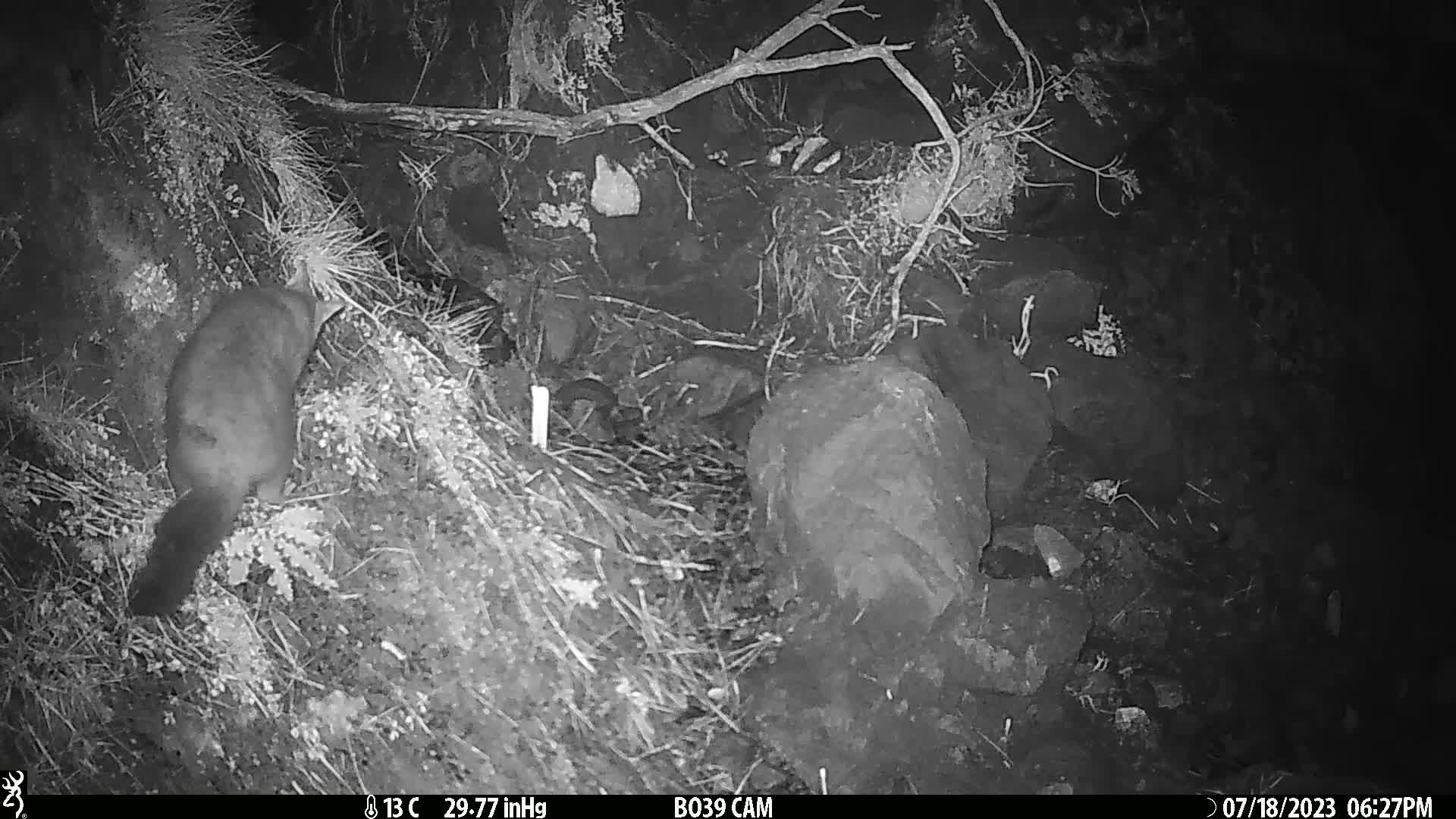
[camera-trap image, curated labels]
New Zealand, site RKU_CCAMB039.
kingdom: Animalia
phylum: Chordata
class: Mammalia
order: Diprotodontia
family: Phalangeridae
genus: Trichosurus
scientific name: Trichosurus vulpecula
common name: common brushtail possum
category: possum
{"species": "possum (common brushtail possum) (Trichosurus vulpecula)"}